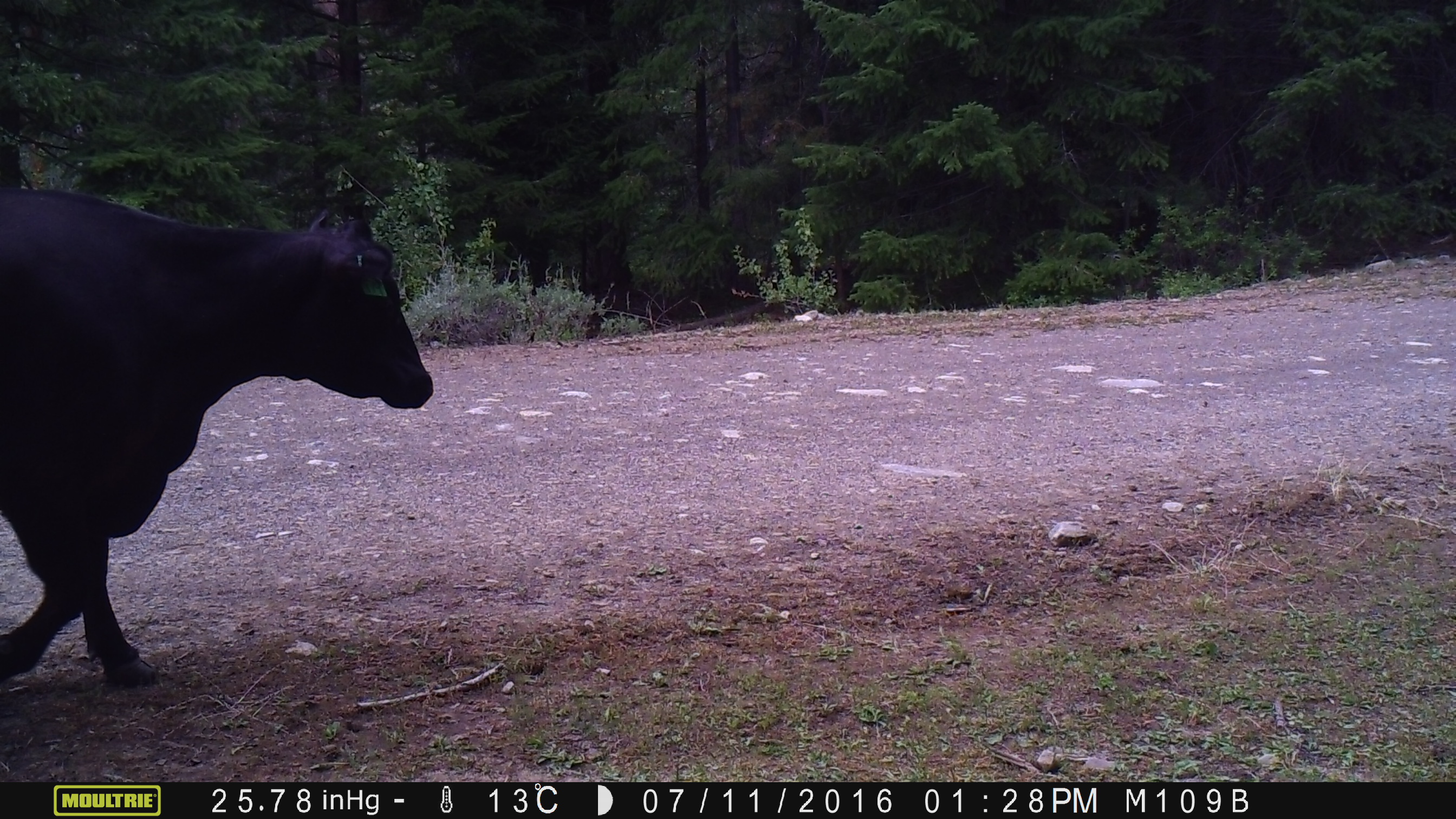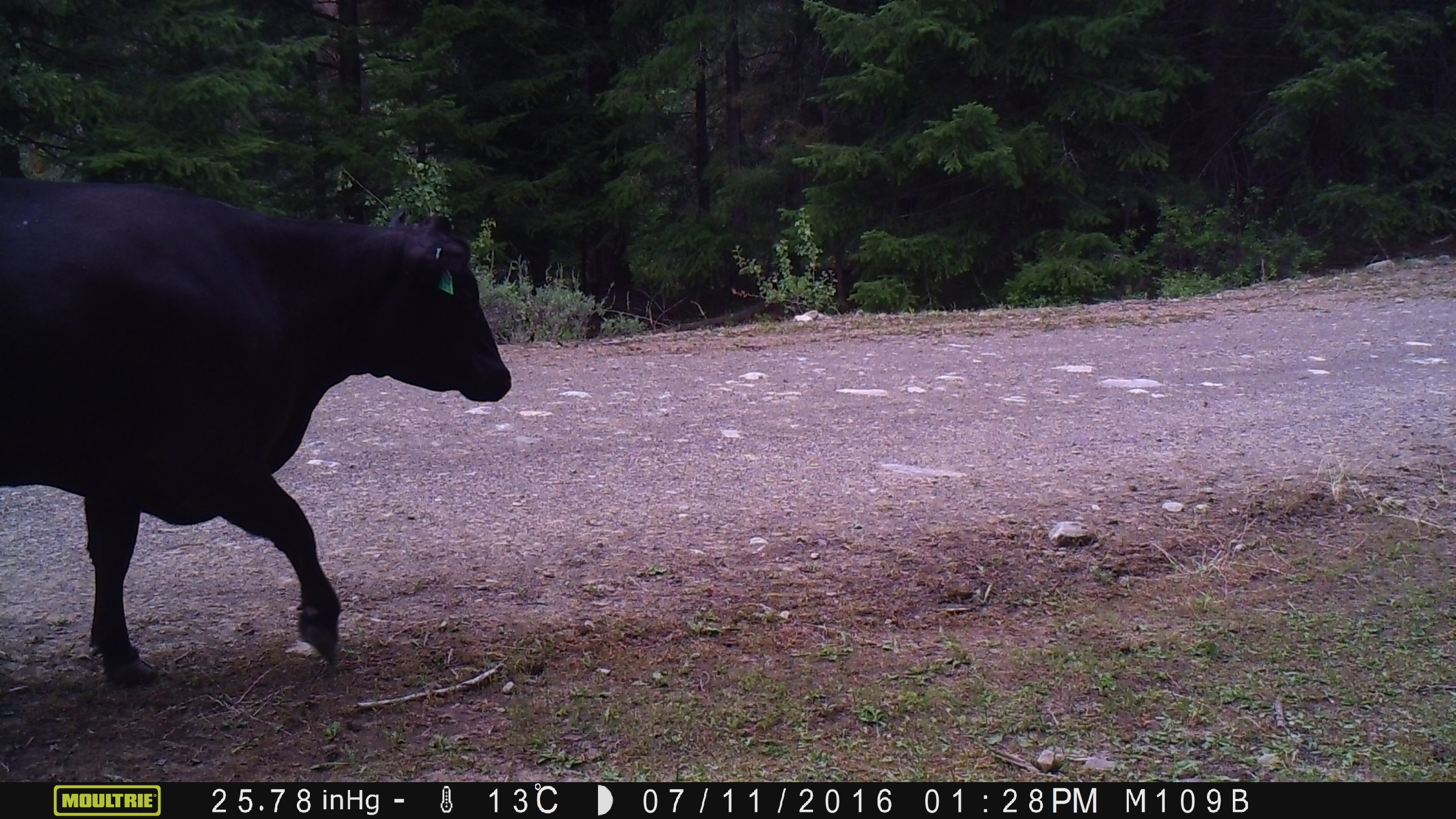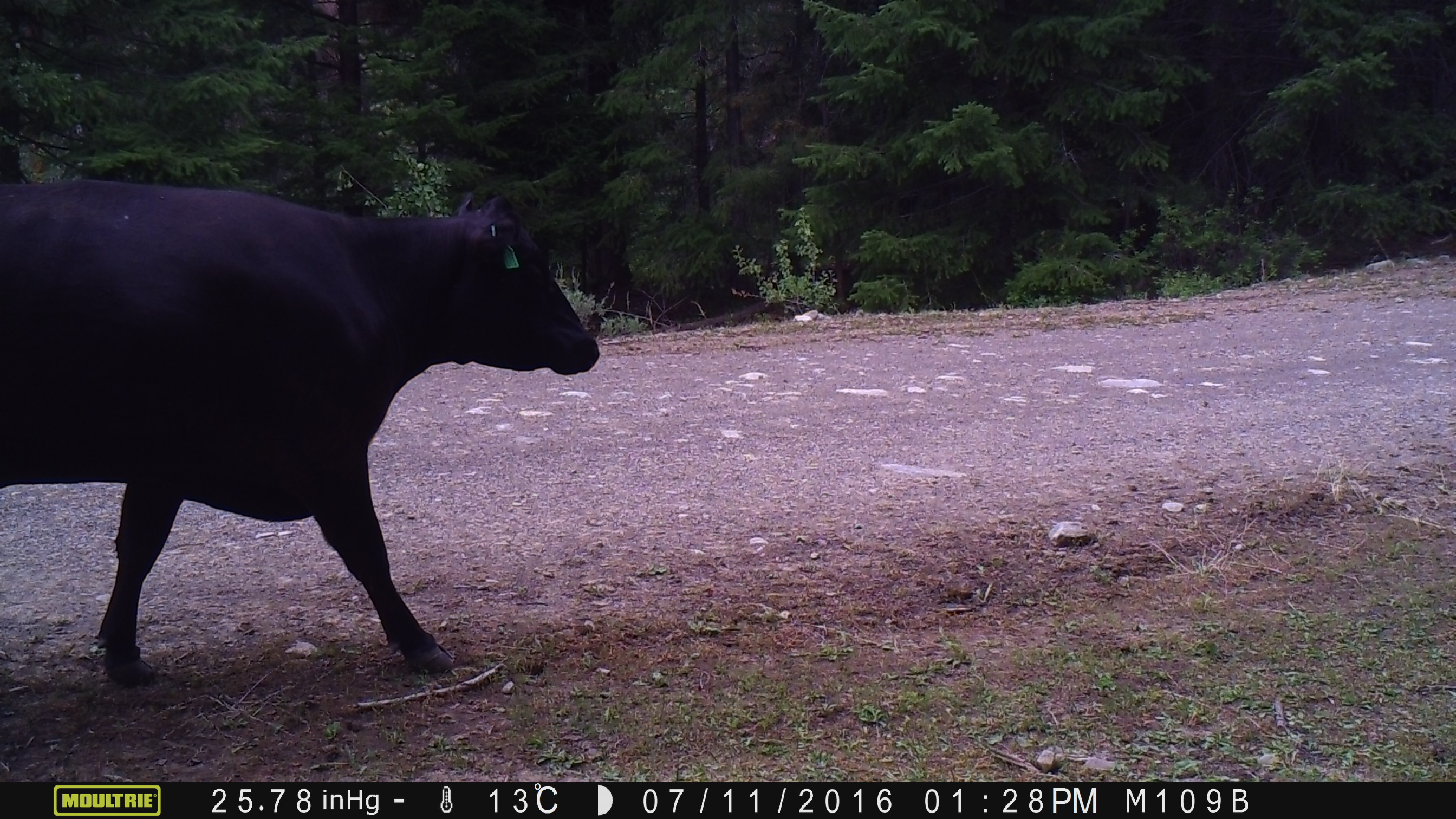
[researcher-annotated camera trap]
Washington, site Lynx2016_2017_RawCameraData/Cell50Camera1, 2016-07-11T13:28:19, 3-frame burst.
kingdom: Animalia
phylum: Chordata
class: Mammalia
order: Artiodactyla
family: Bovidae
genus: Bos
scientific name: Bos taurus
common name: domestic cattle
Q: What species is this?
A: Domestic cattle (Bos taurus).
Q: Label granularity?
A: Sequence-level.